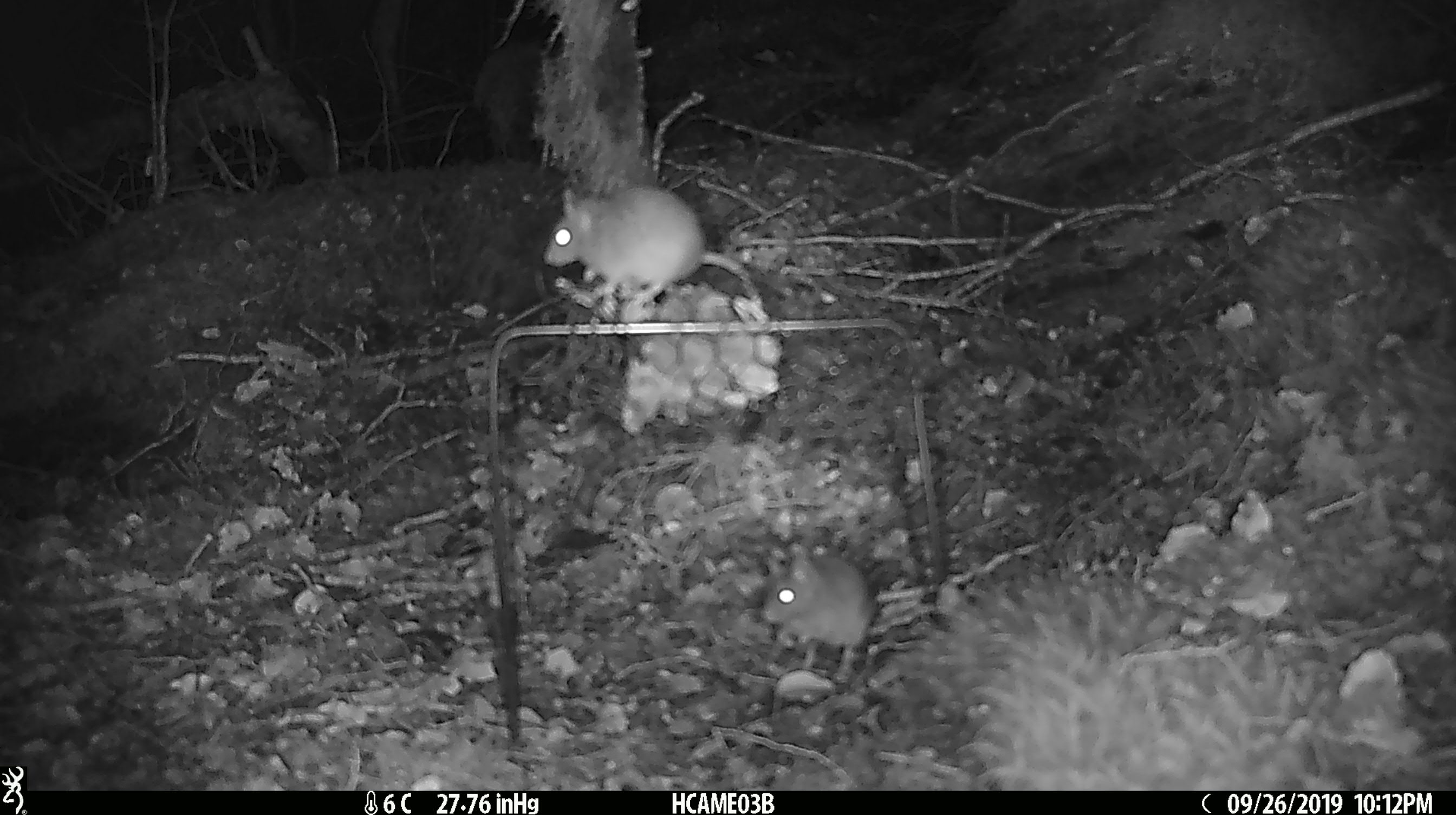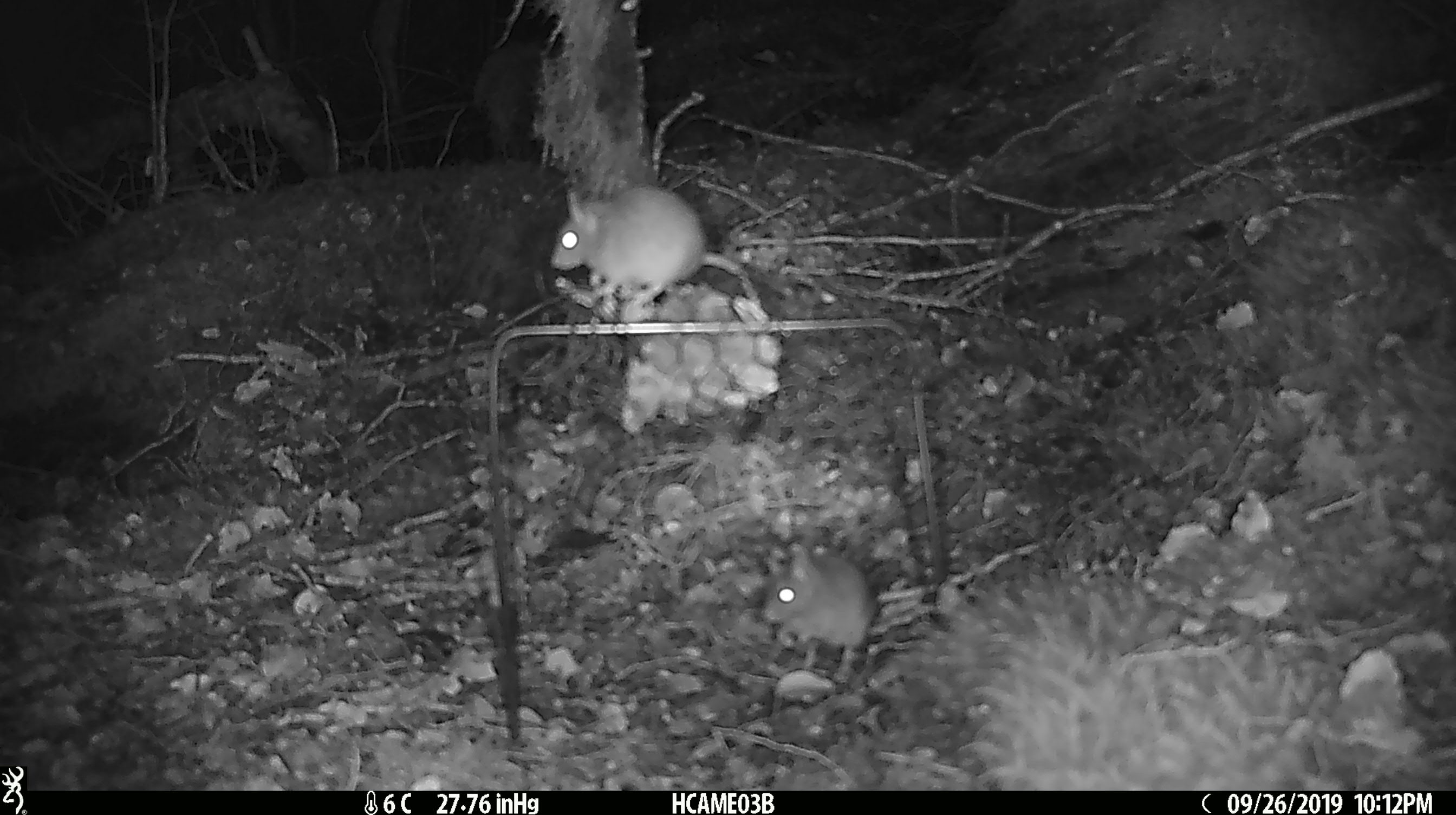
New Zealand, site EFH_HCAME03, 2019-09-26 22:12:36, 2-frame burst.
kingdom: Animalia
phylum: Chordata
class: Mammalia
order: Rodentia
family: Muridae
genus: Mus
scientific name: Mus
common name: mouse